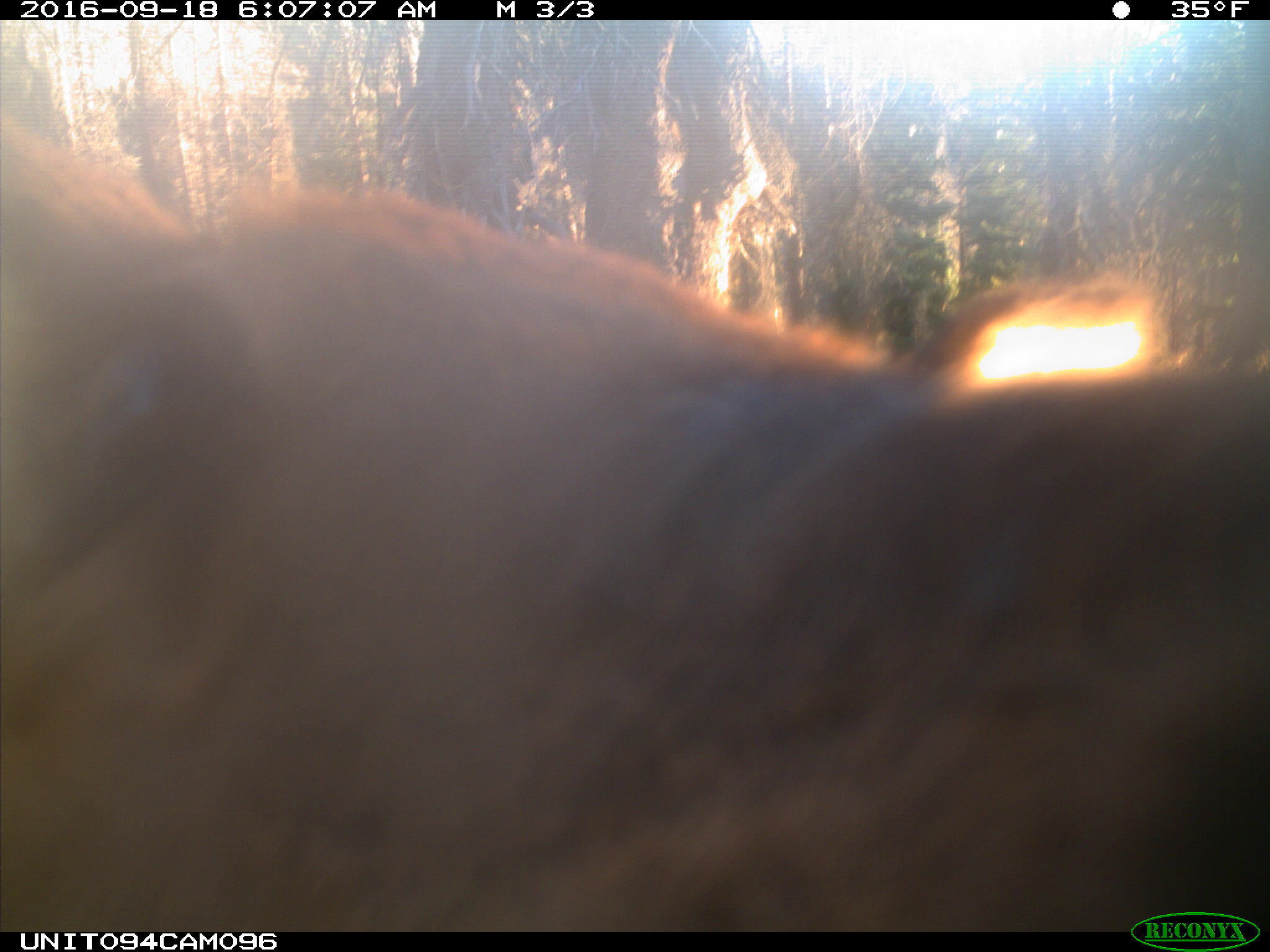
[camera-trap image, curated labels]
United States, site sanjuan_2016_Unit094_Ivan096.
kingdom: Animalia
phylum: Chordata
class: Mammalia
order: Artiodactyla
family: Cervidae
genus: Cervus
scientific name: Cervus elaphus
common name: red deer